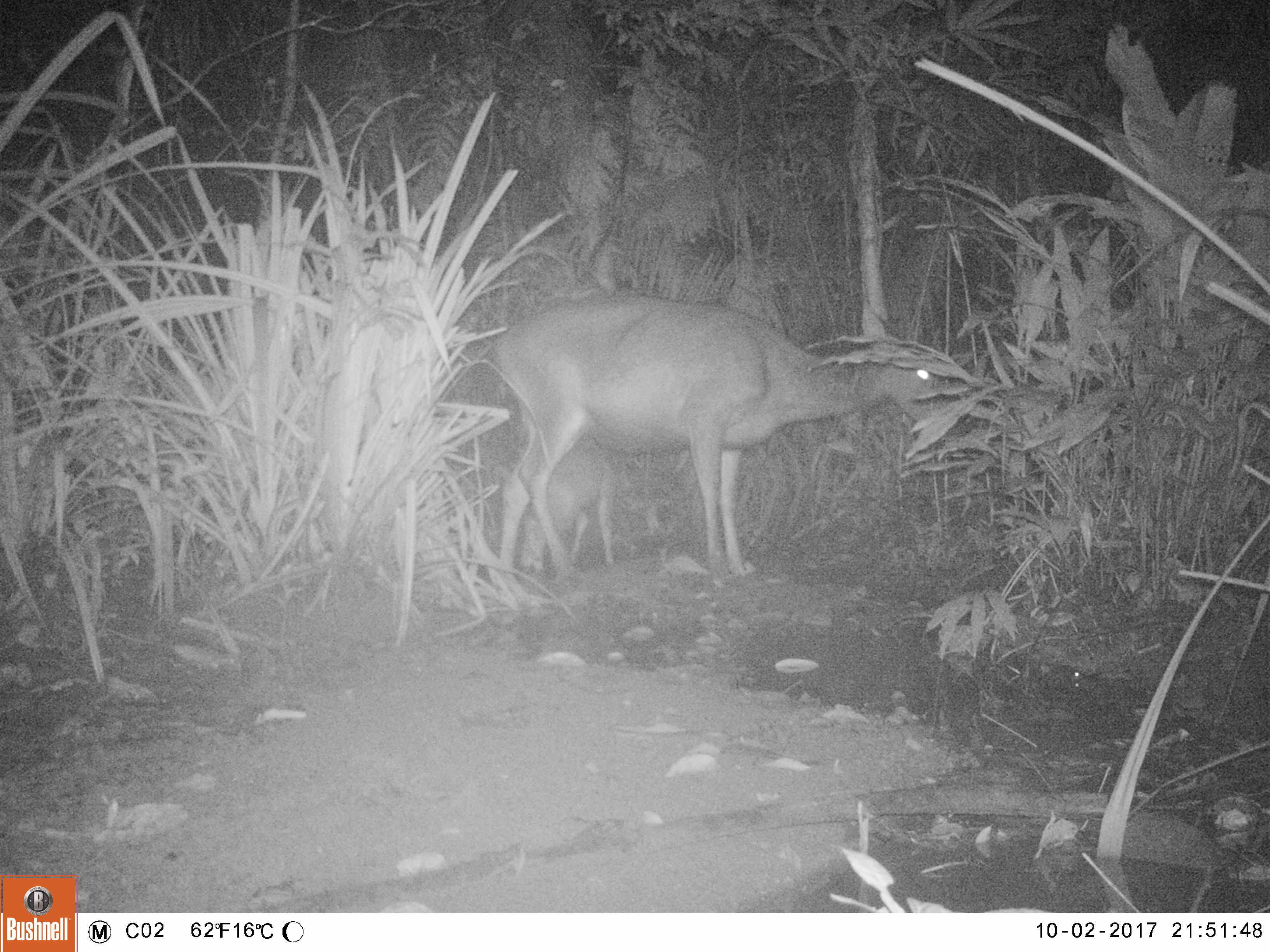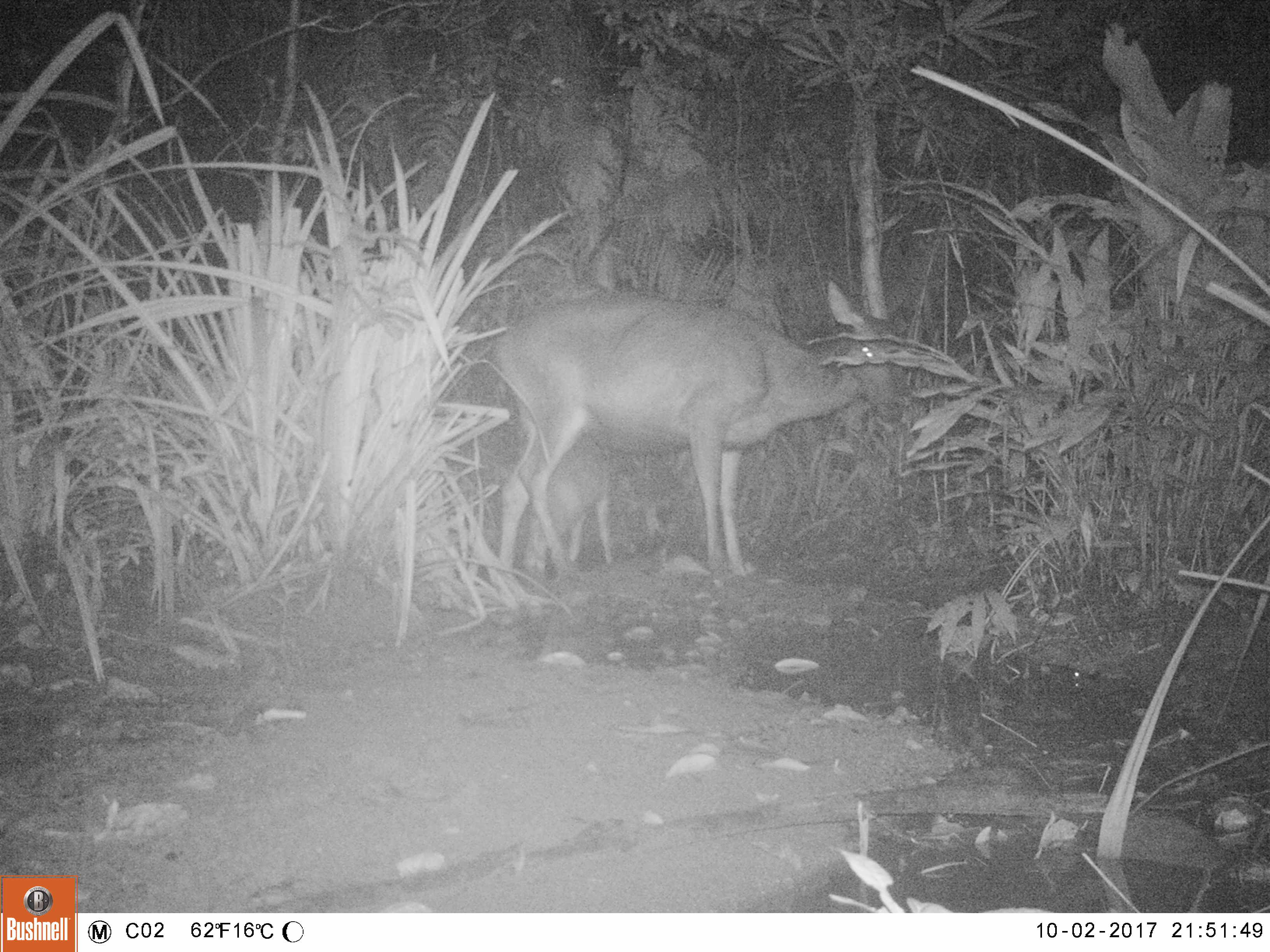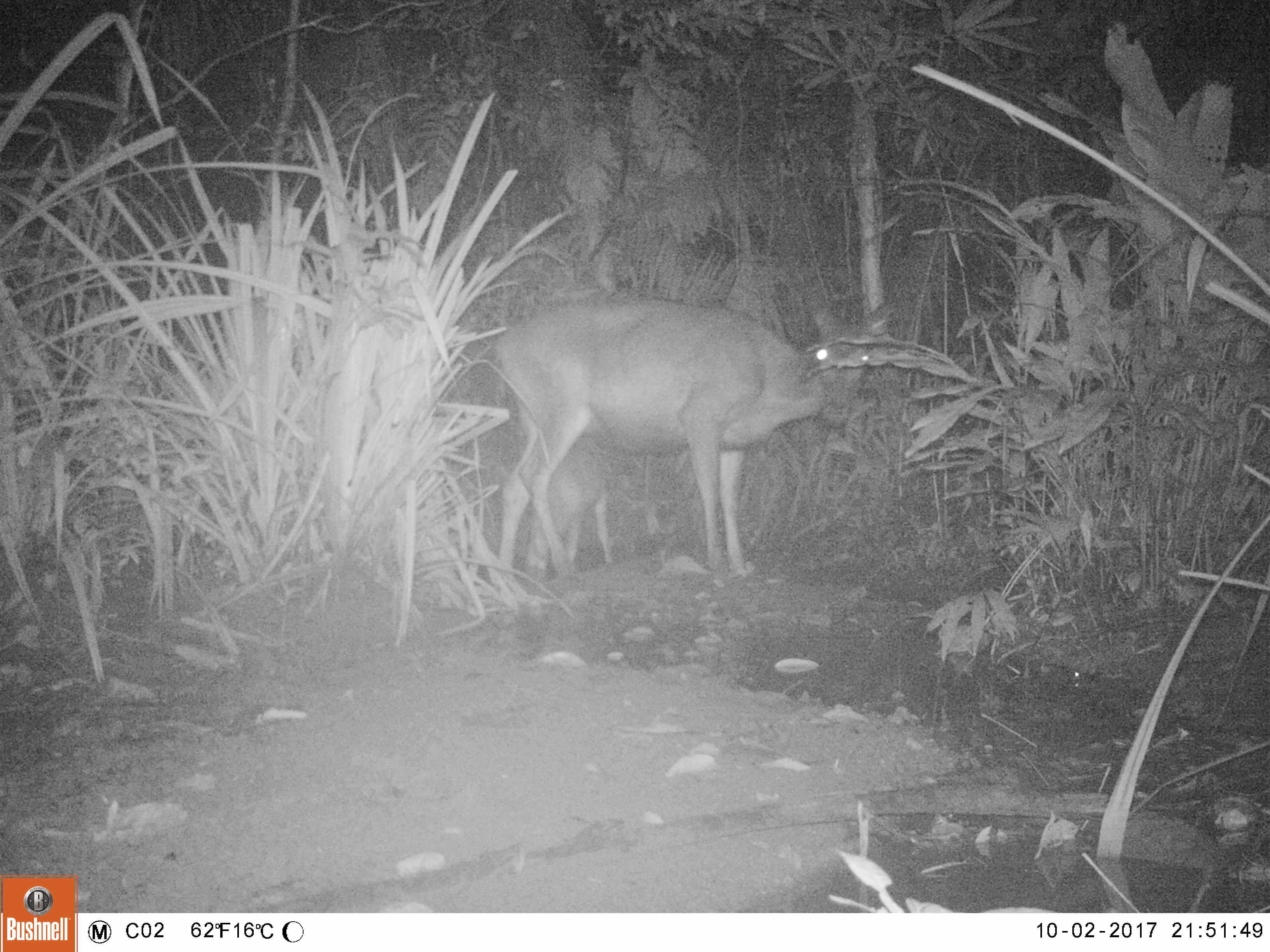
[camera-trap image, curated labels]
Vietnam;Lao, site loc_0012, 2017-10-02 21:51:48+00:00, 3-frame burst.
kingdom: Animalia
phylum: Chordata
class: Mammalia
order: Artiodactyla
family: Cervidae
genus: Rusa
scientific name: Rusa unicolor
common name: sambar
Sambar (Rusa unicolor). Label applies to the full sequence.